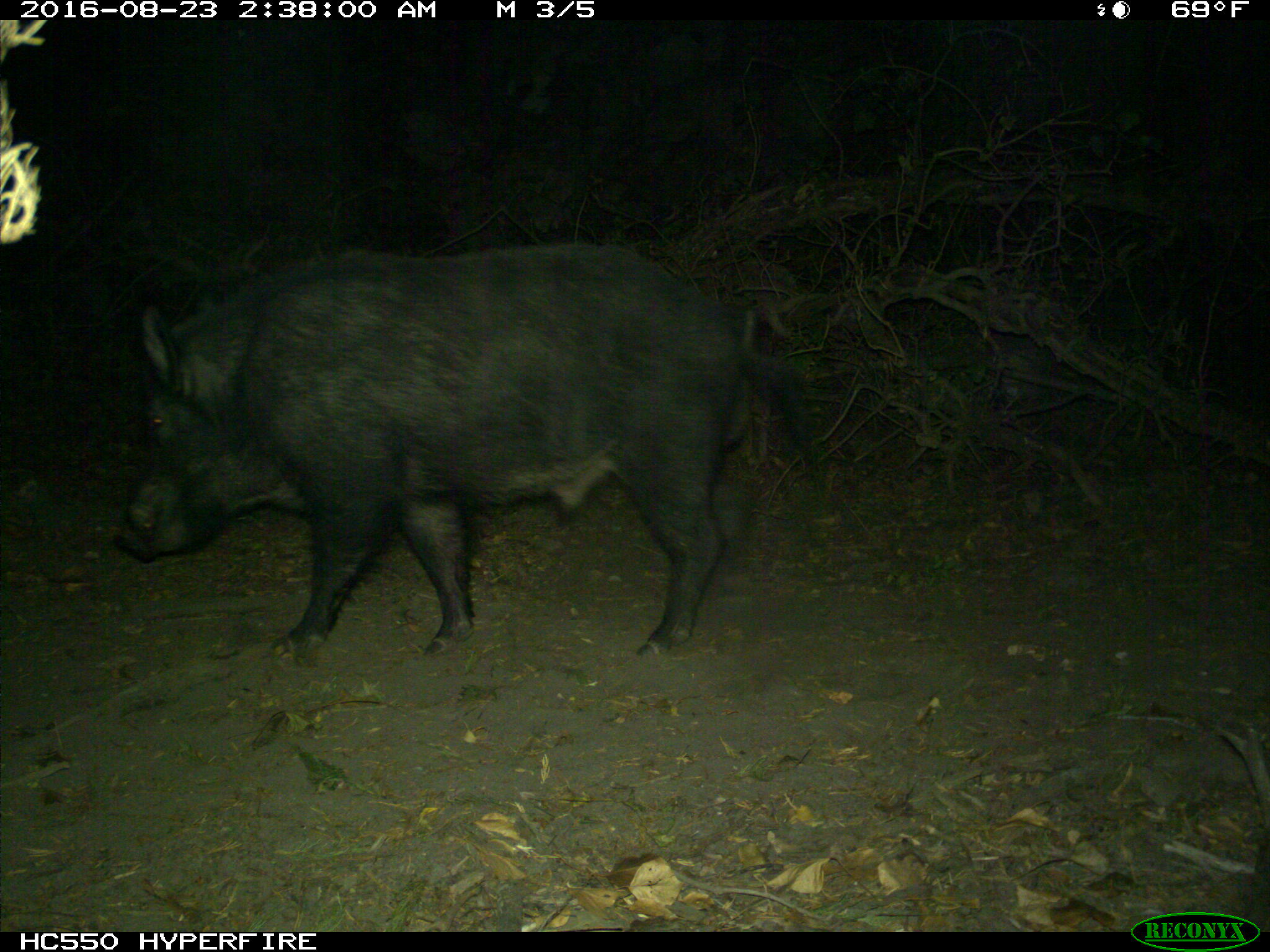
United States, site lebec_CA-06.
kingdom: Animalia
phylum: Chordata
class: Mammalia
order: Artiodactyla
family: Suidae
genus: Sus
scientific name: Sus scrofa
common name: wild boar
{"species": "Sus scrofa (wild boar)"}